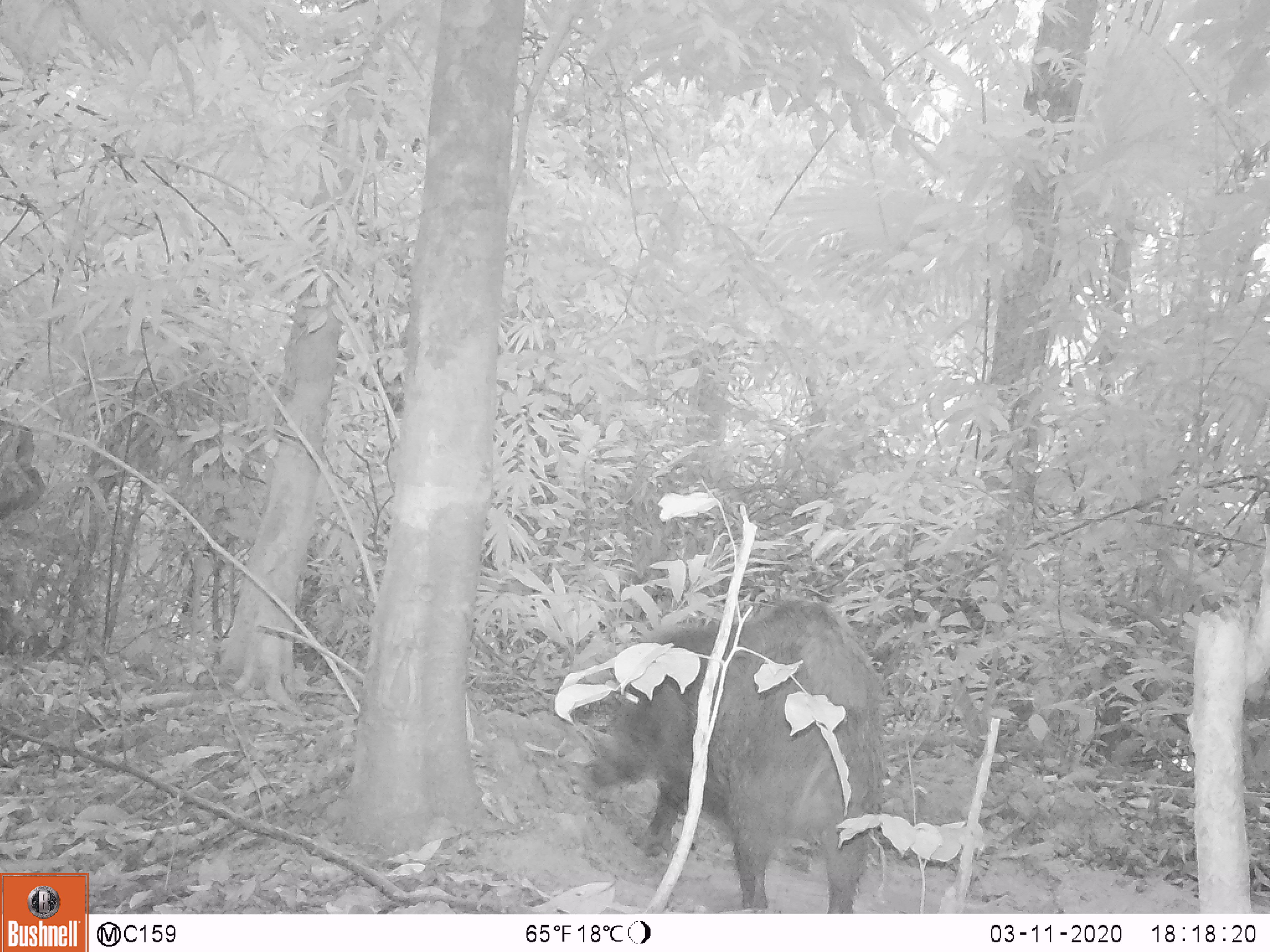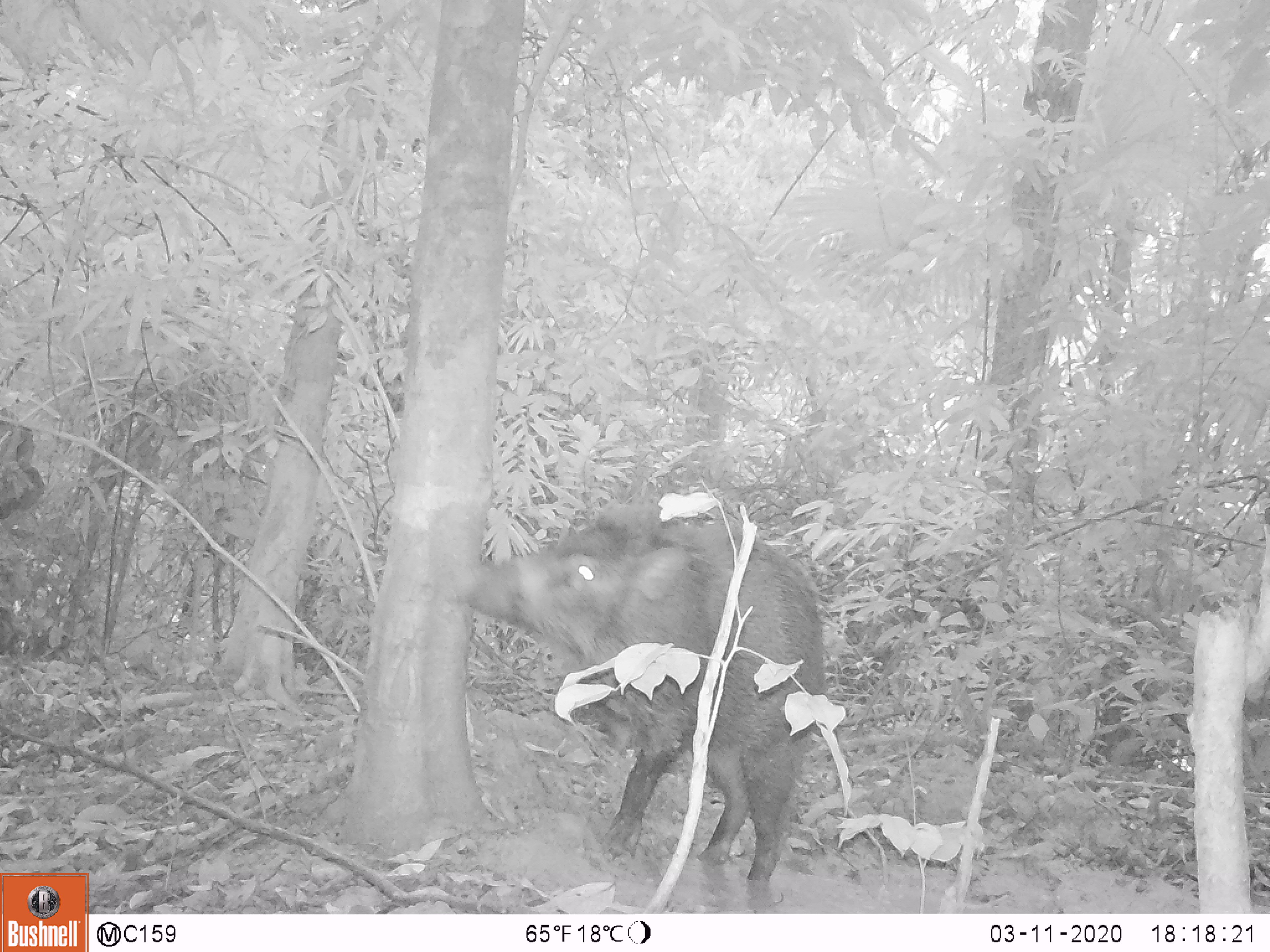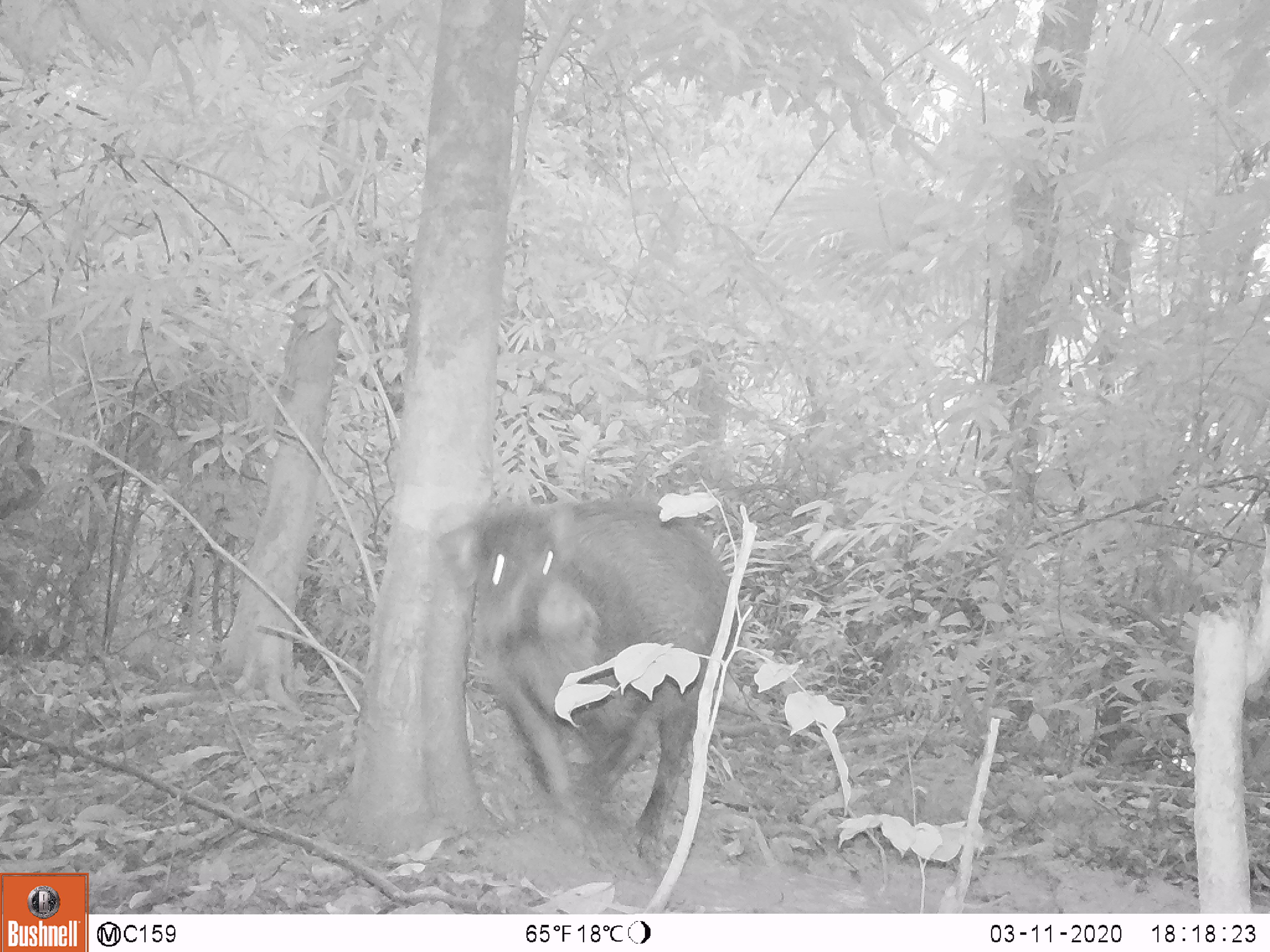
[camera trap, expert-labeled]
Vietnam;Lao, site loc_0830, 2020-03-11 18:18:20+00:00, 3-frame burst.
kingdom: Animalia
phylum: Chordata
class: Mammalia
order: Artiodactyla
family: Suidae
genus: Sus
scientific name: Sus scrofa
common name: eurasian wild pig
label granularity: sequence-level